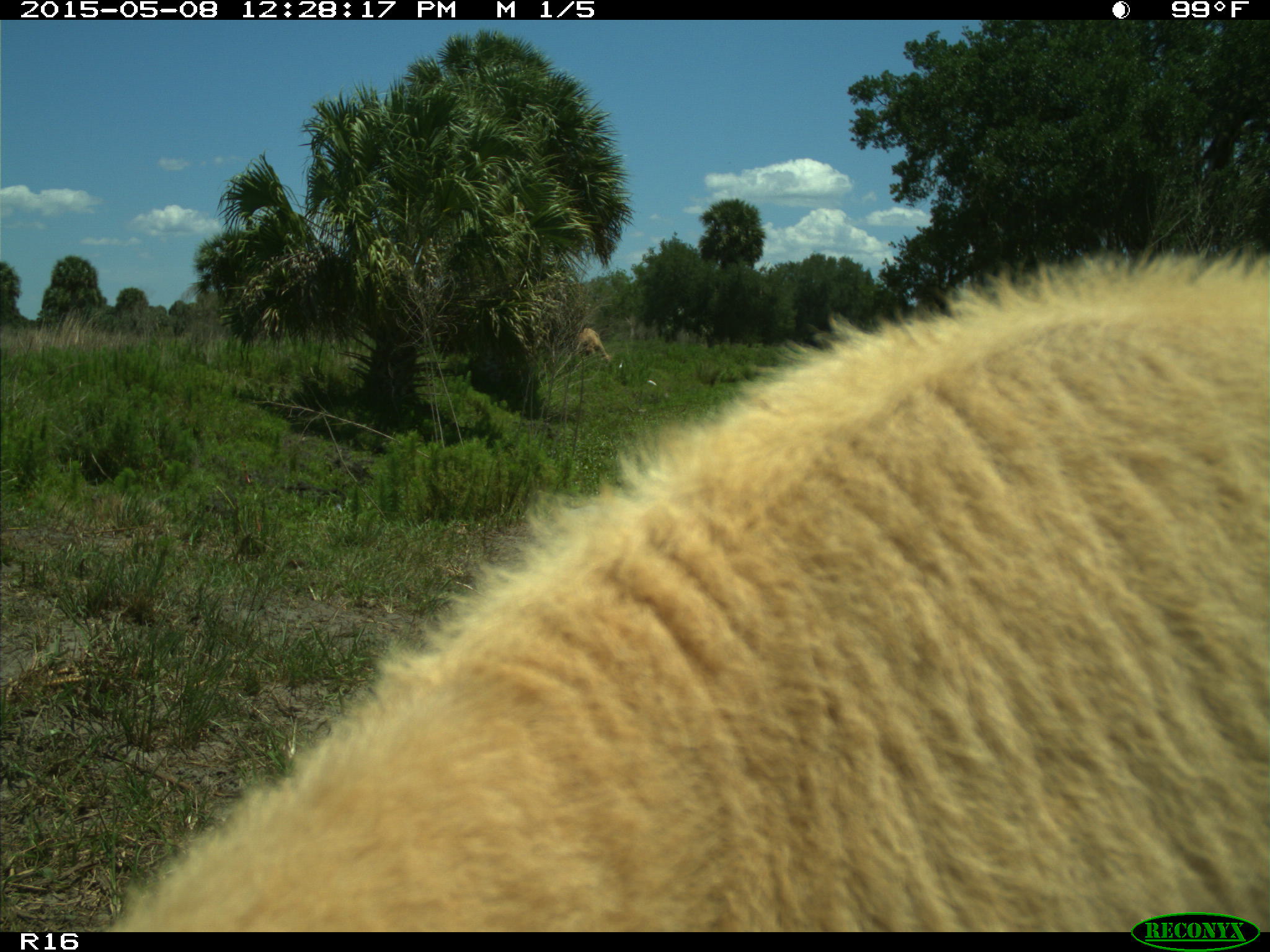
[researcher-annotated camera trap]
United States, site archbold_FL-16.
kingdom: Animalia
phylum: Chordata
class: Mammalia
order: Artiodactyla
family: Bovidae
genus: Bos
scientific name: Bos taurus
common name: domestic cow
Bos taurus (domestic cow).